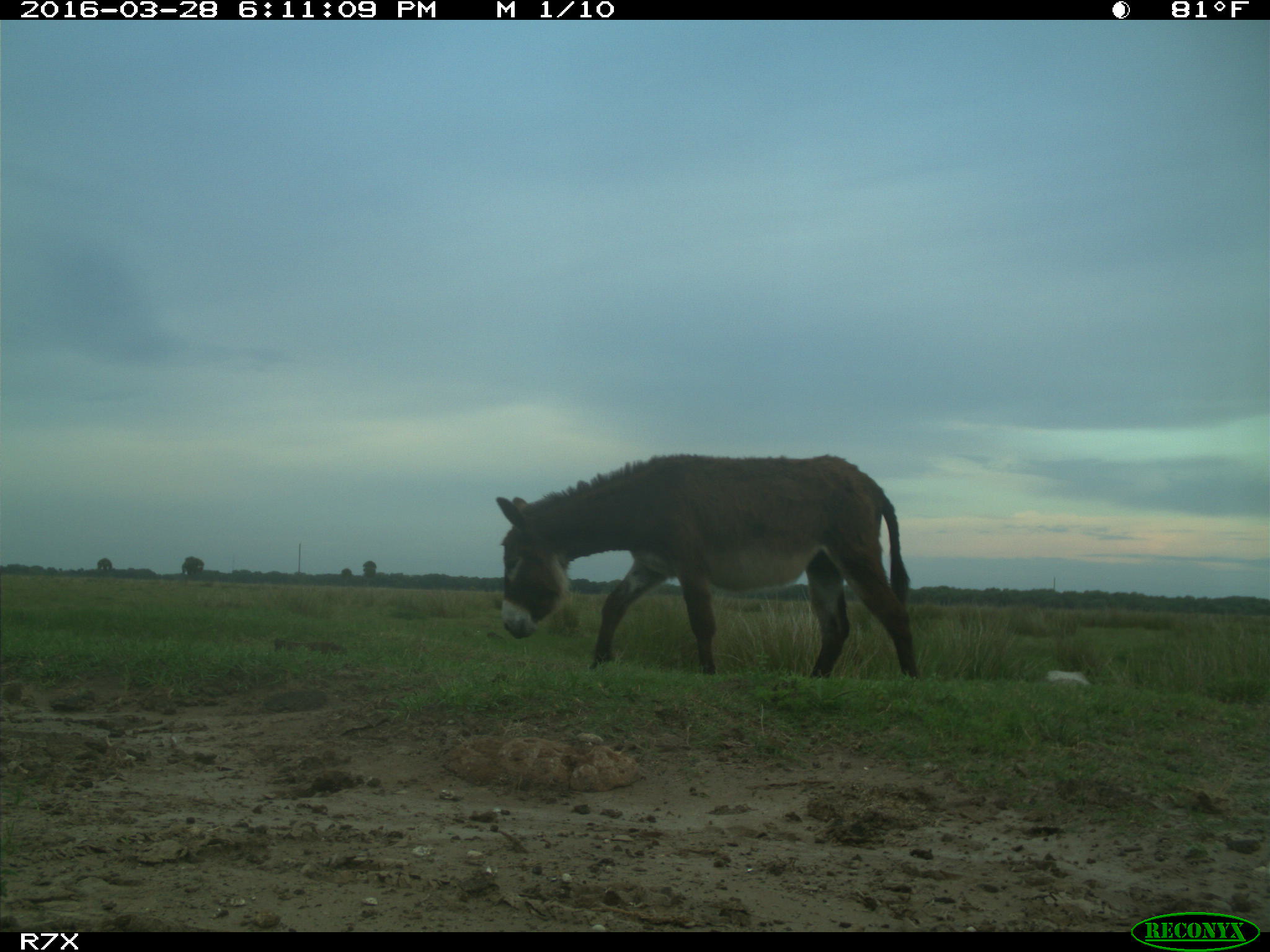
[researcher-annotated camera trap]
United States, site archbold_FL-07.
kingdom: Animalia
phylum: Chordata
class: Mammalia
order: Perissodactyla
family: Equidae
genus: Equus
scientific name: Equus africanus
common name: african wild ass